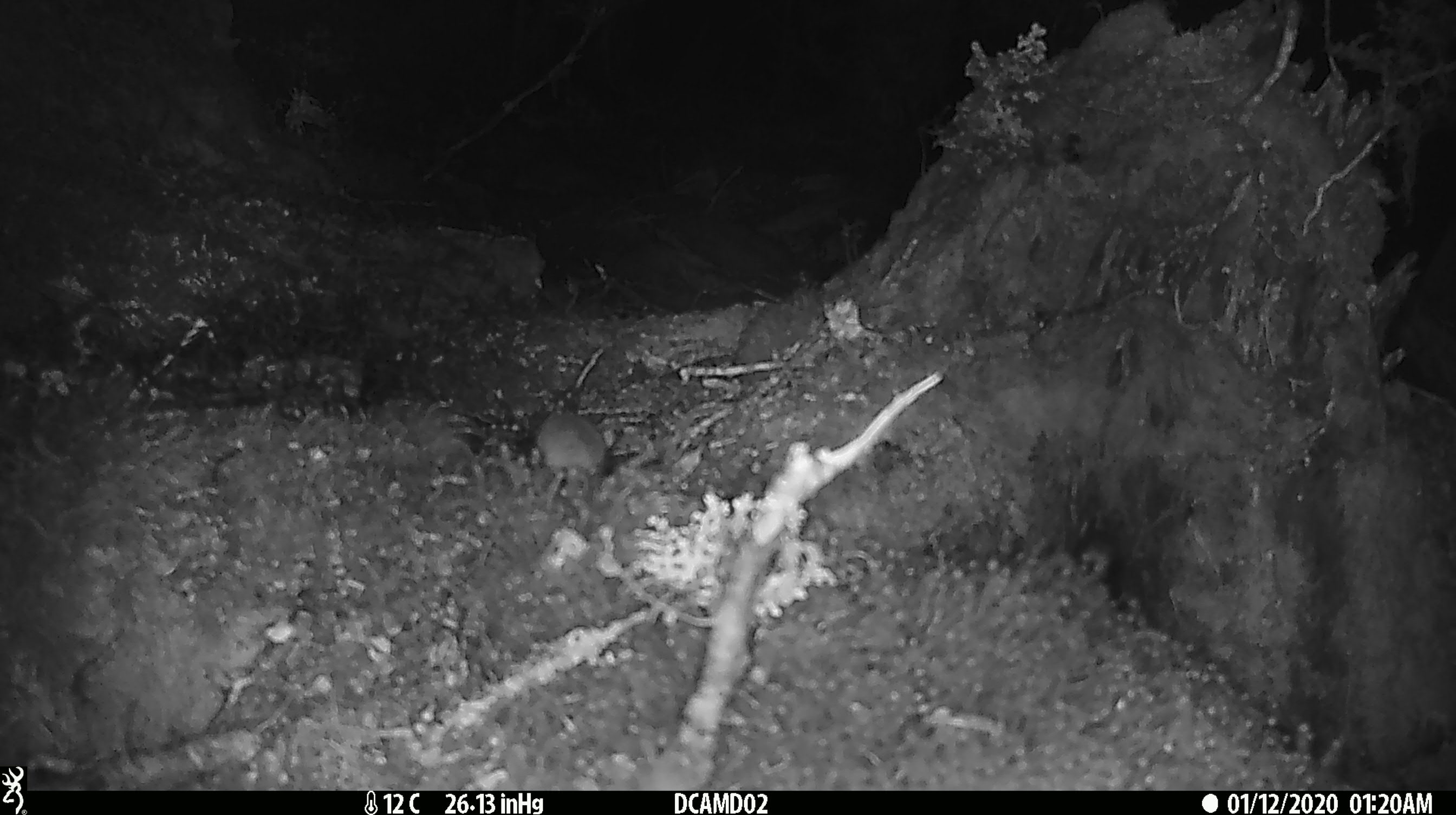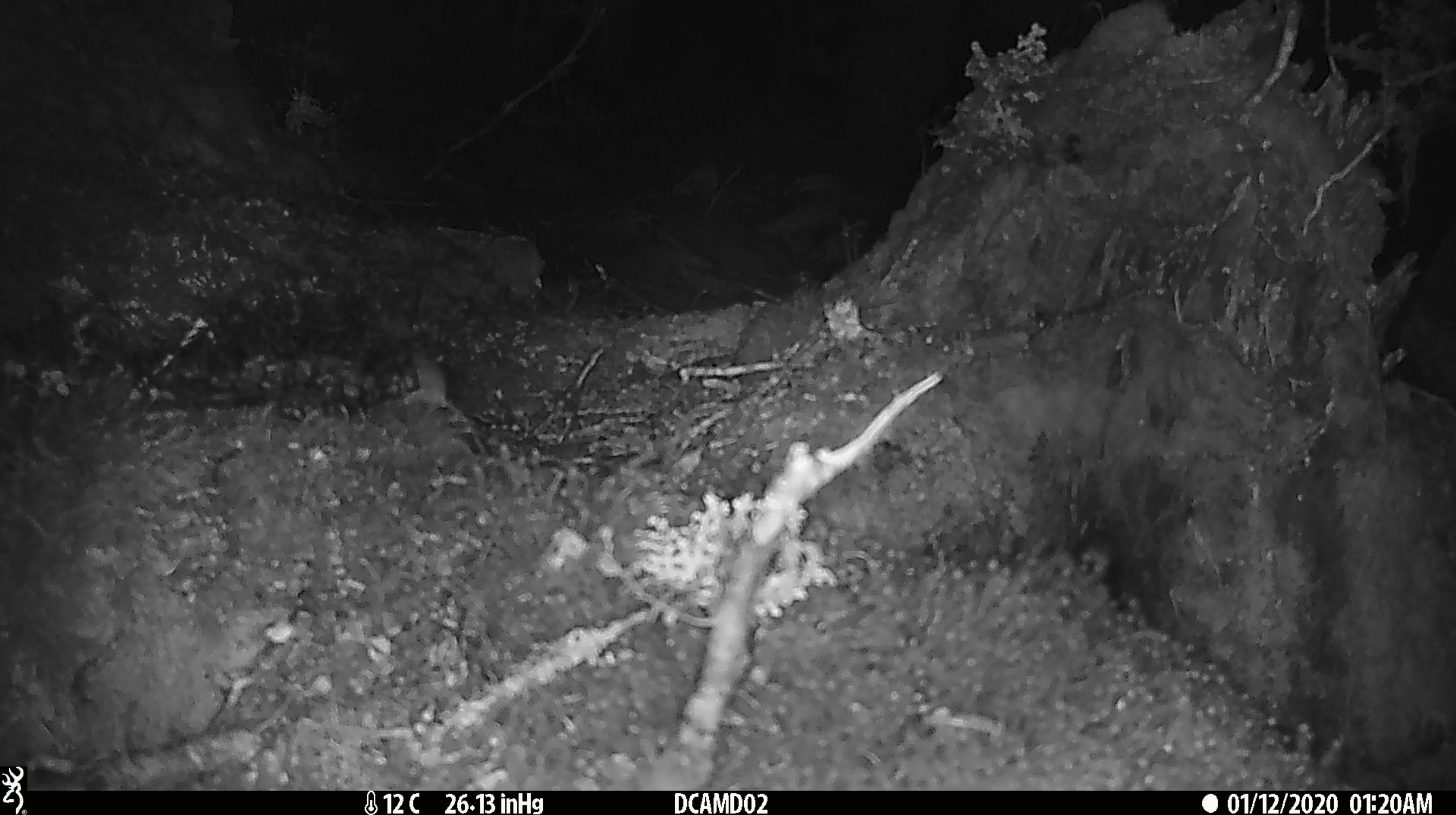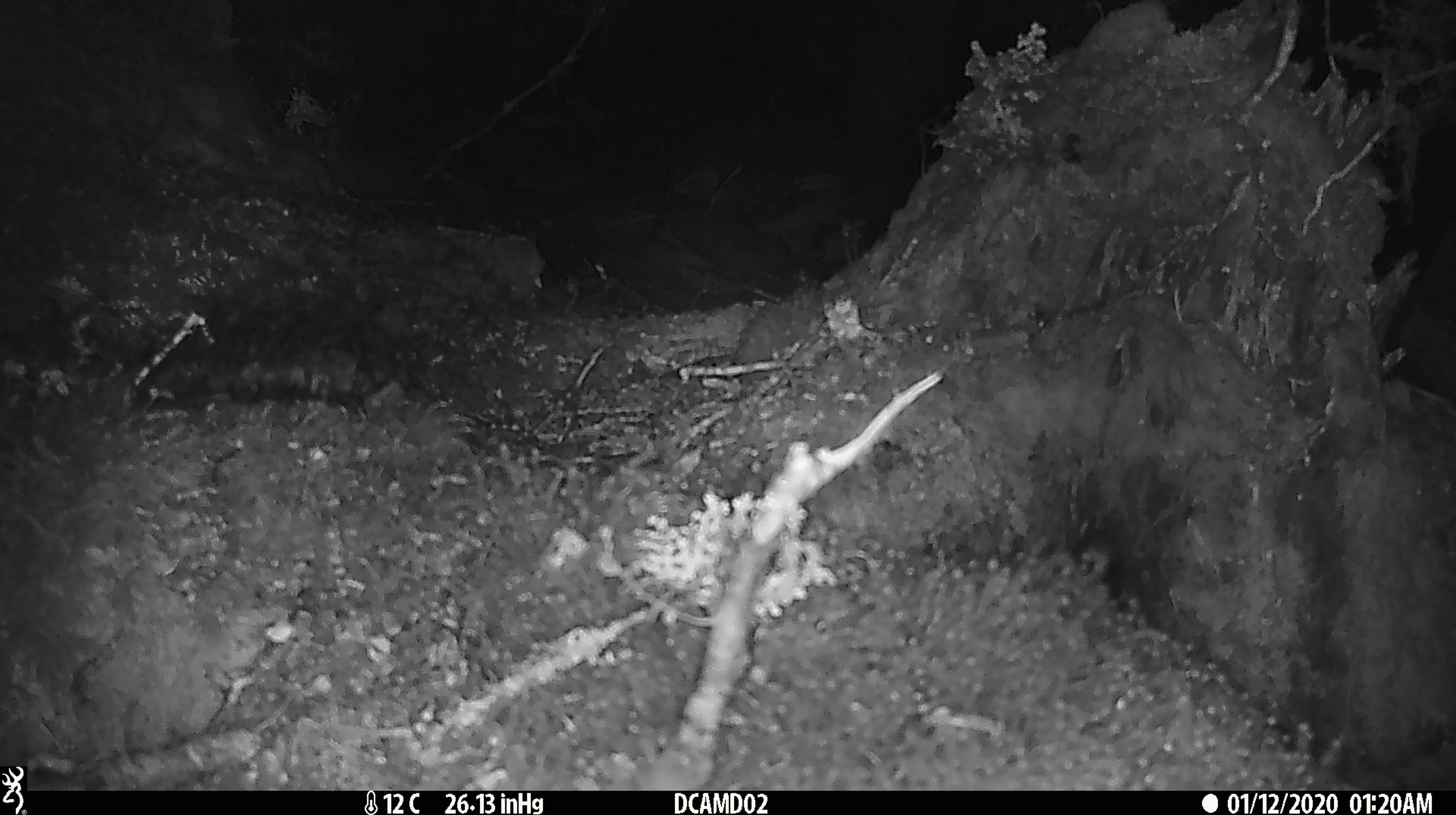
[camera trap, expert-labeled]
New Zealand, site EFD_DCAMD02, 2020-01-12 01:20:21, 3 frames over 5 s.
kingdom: Animalia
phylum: Chordata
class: Mammalia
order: Rodentia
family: Muridae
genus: Mus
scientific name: Mus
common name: mouse